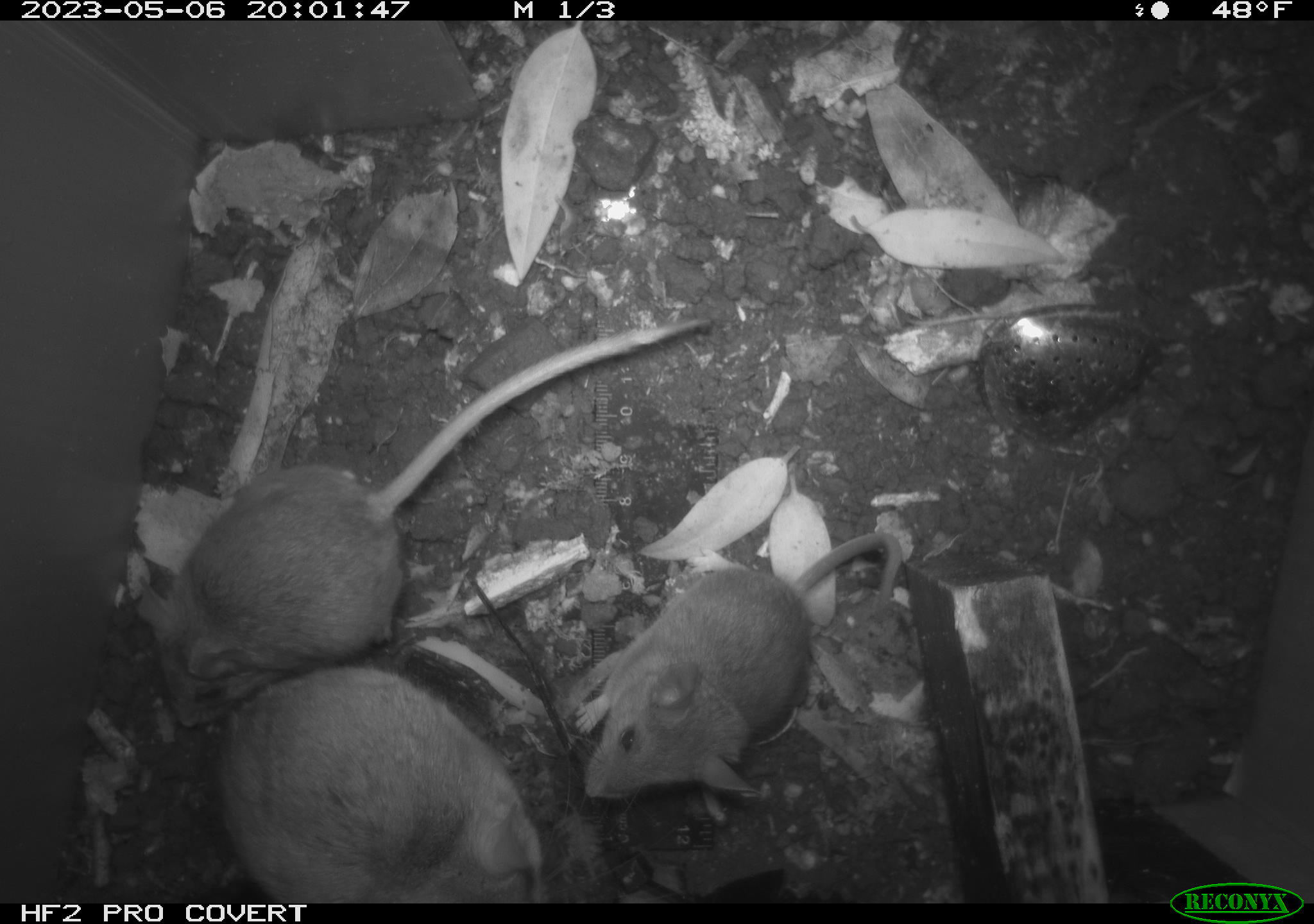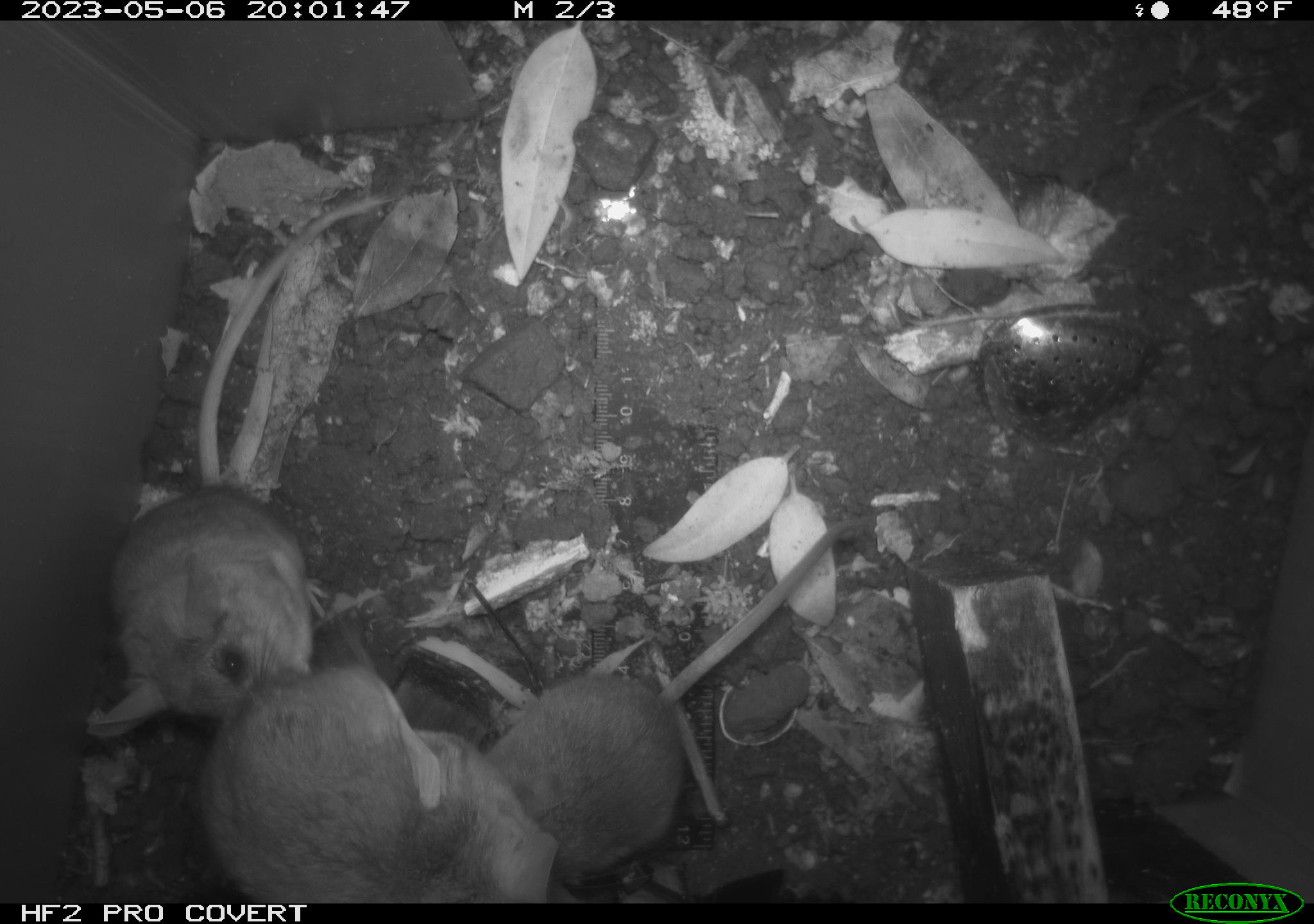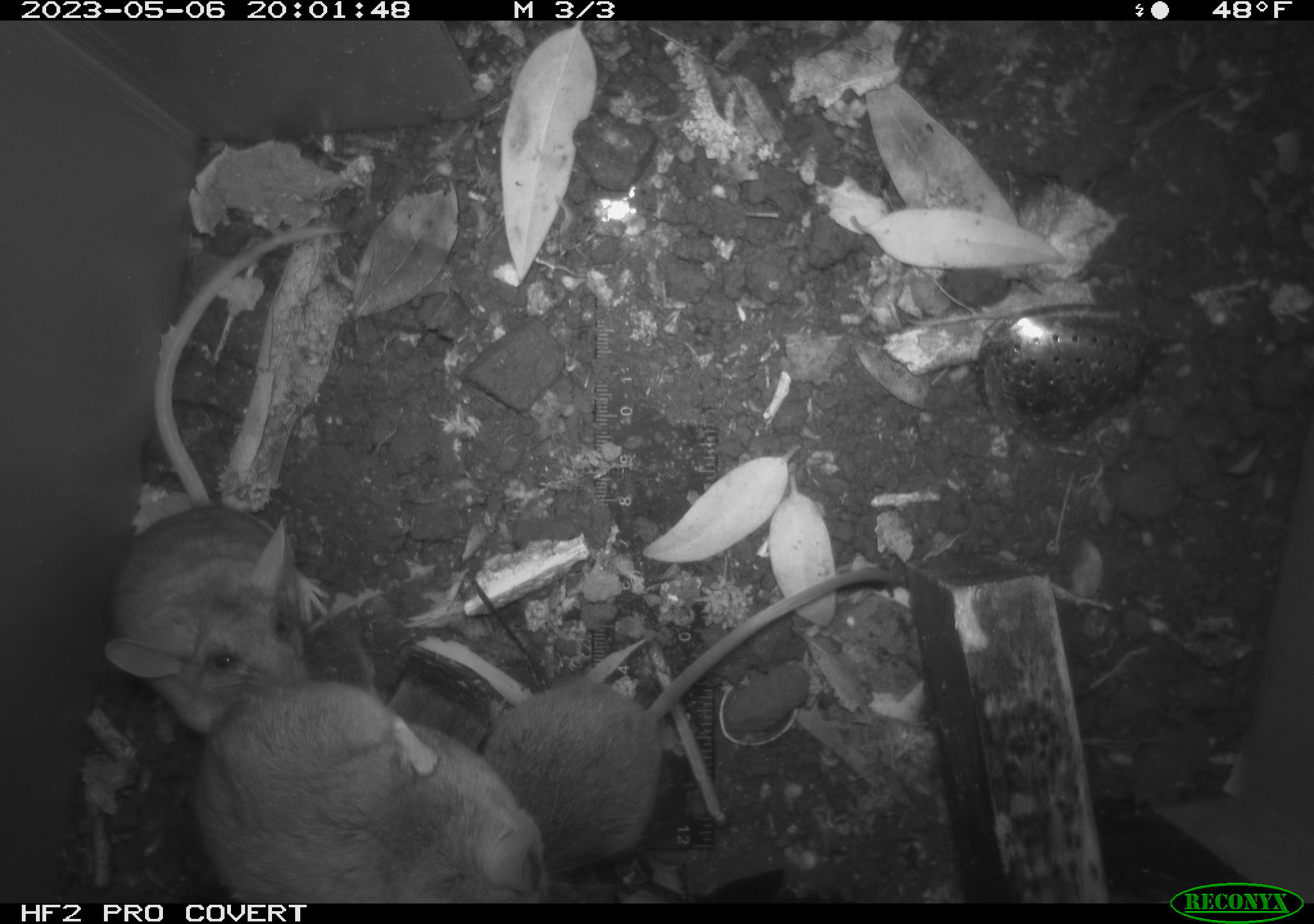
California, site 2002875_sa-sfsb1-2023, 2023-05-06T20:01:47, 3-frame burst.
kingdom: Animalia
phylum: Chordata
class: Mammalia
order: Rodentia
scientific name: Rodentia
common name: mouse species